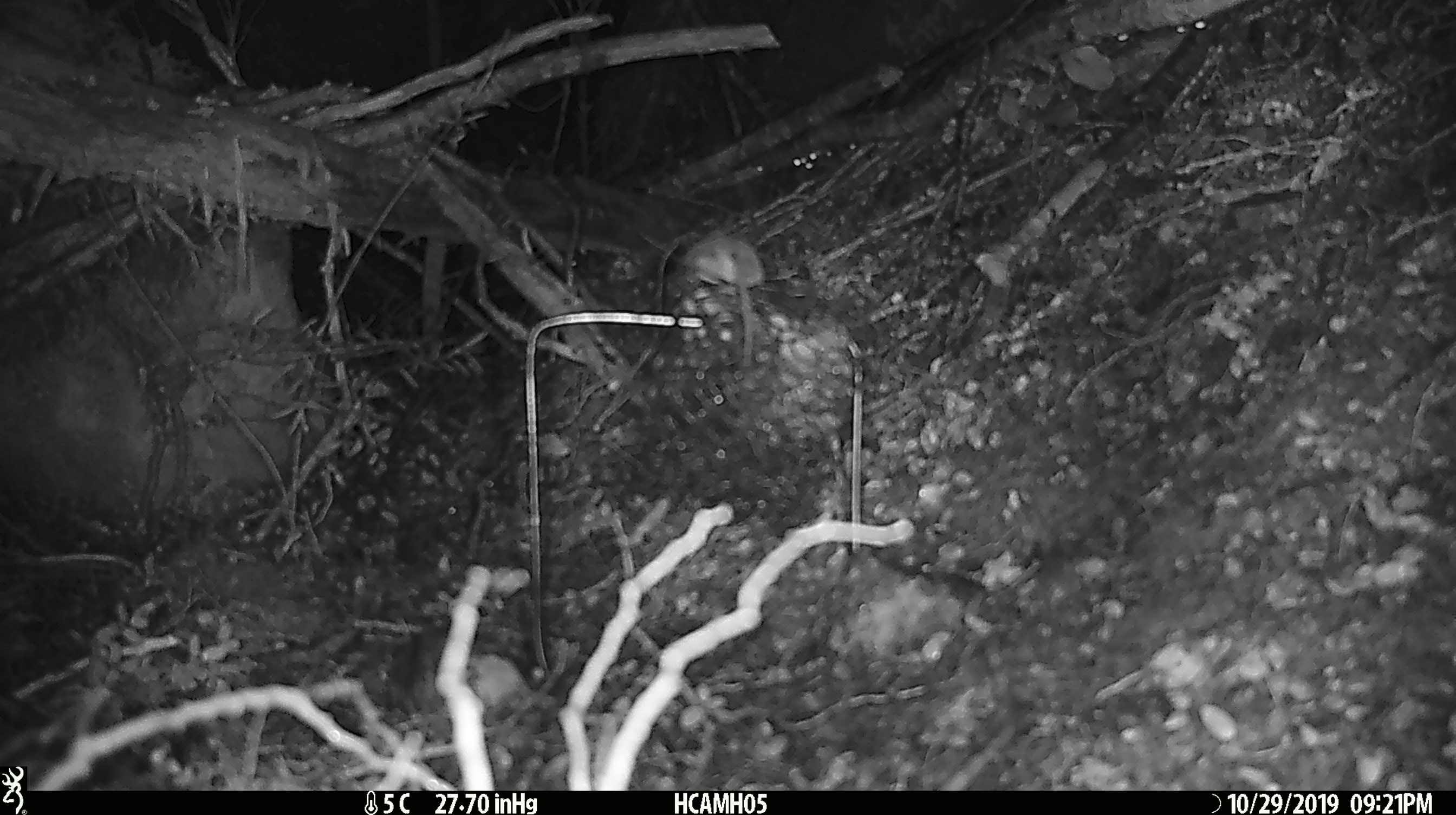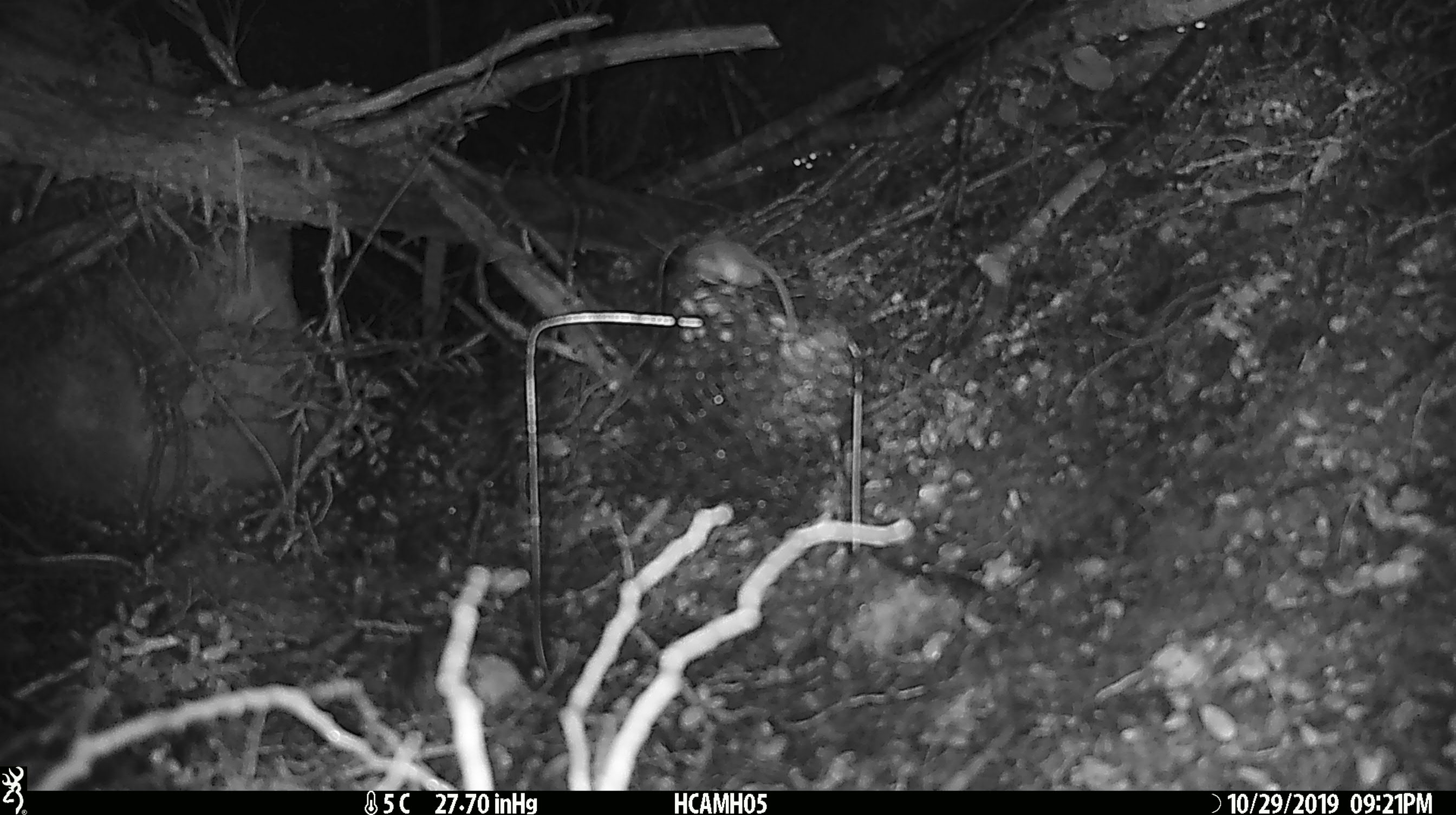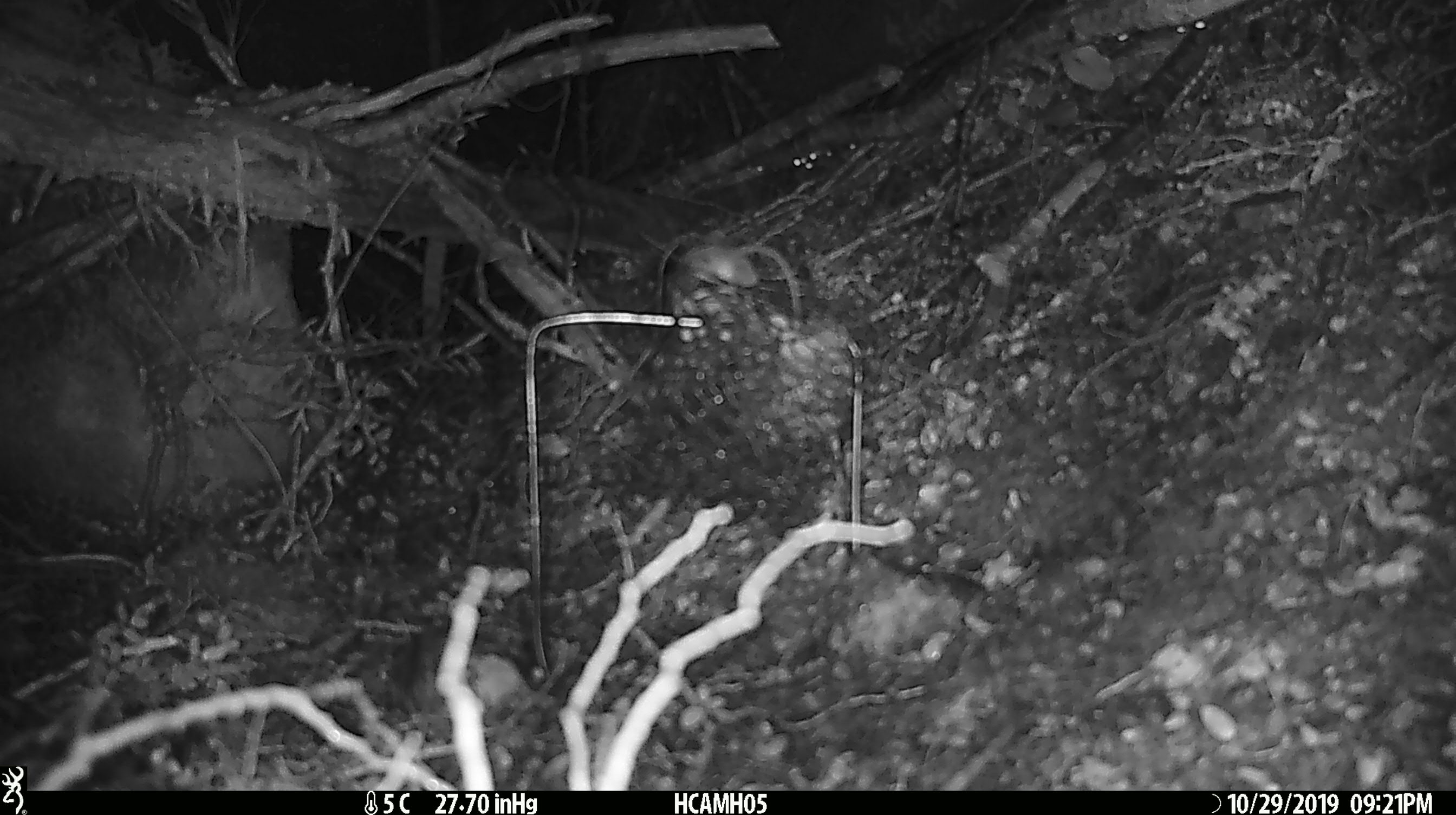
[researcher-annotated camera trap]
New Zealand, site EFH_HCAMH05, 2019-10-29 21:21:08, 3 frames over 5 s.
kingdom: Animalia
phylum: Chordata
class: Mammalia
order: Rodentia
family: Muridae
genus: Mus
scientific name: Mus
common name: mouse